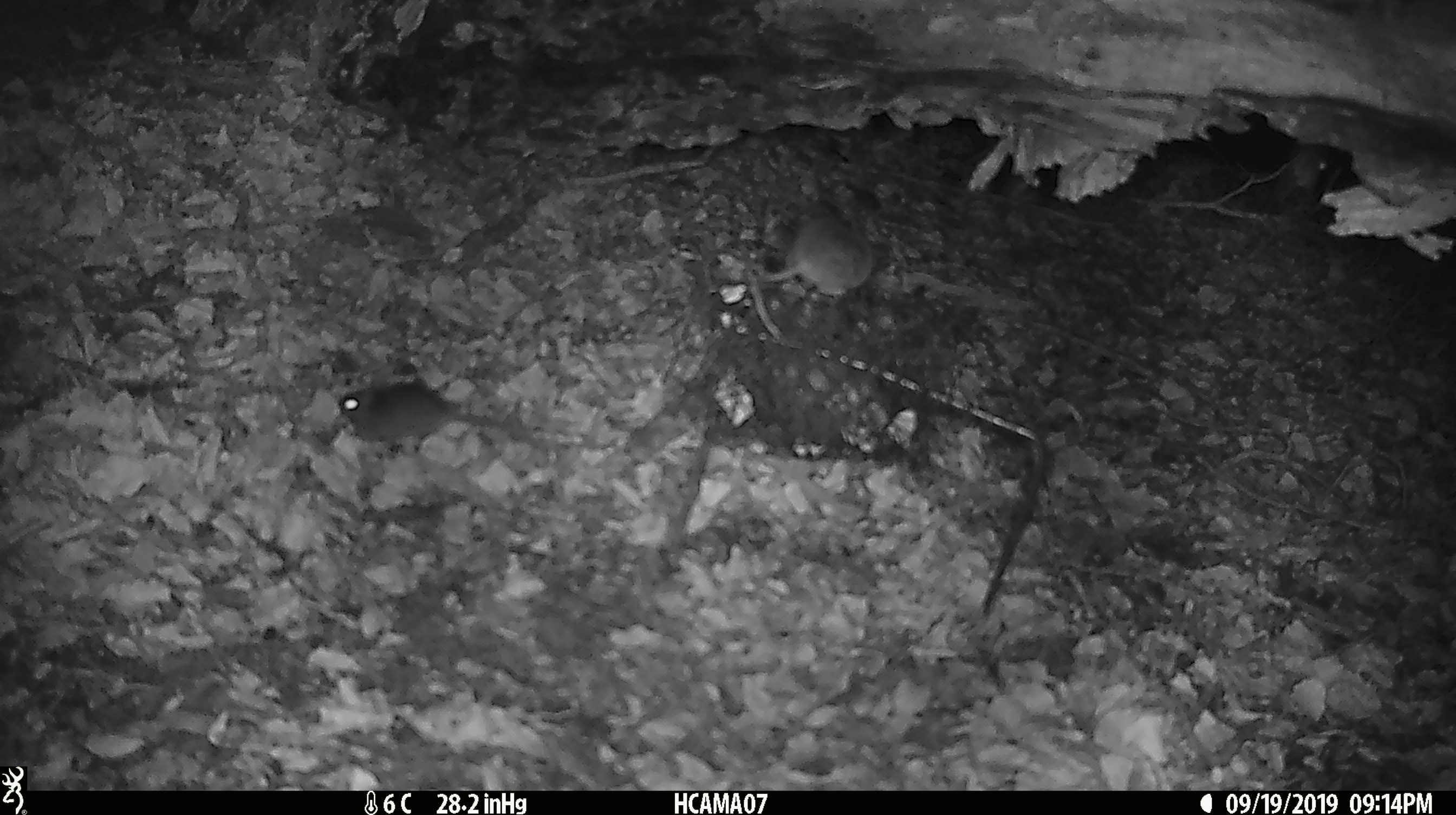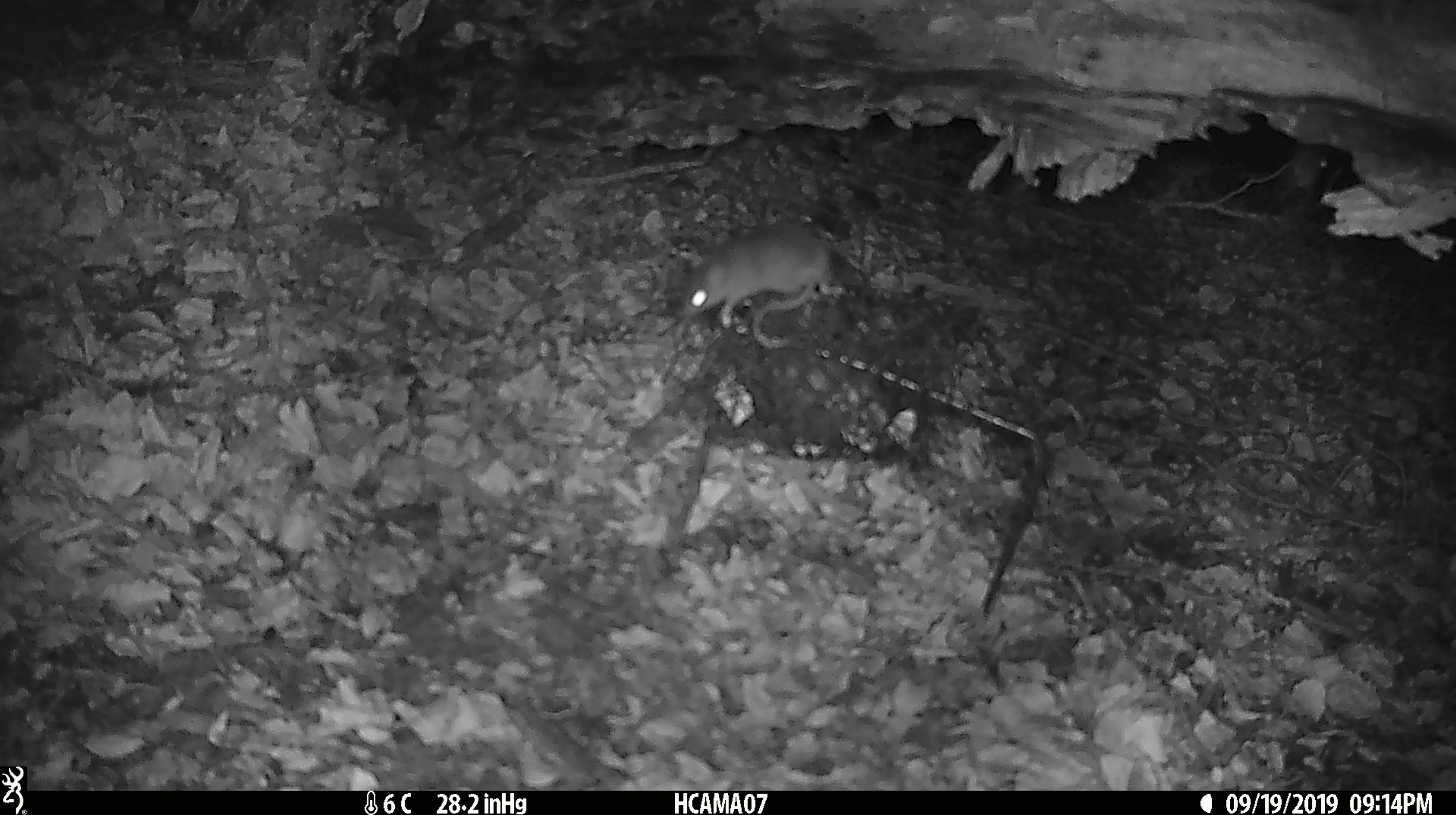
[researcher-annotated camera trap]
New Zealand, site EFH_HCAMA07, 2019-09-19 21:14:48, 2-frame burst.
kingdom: Animalia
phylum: Chordata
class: Mammalia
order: Rodentia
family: Muridae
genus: Mus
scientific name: Mus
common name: mouse